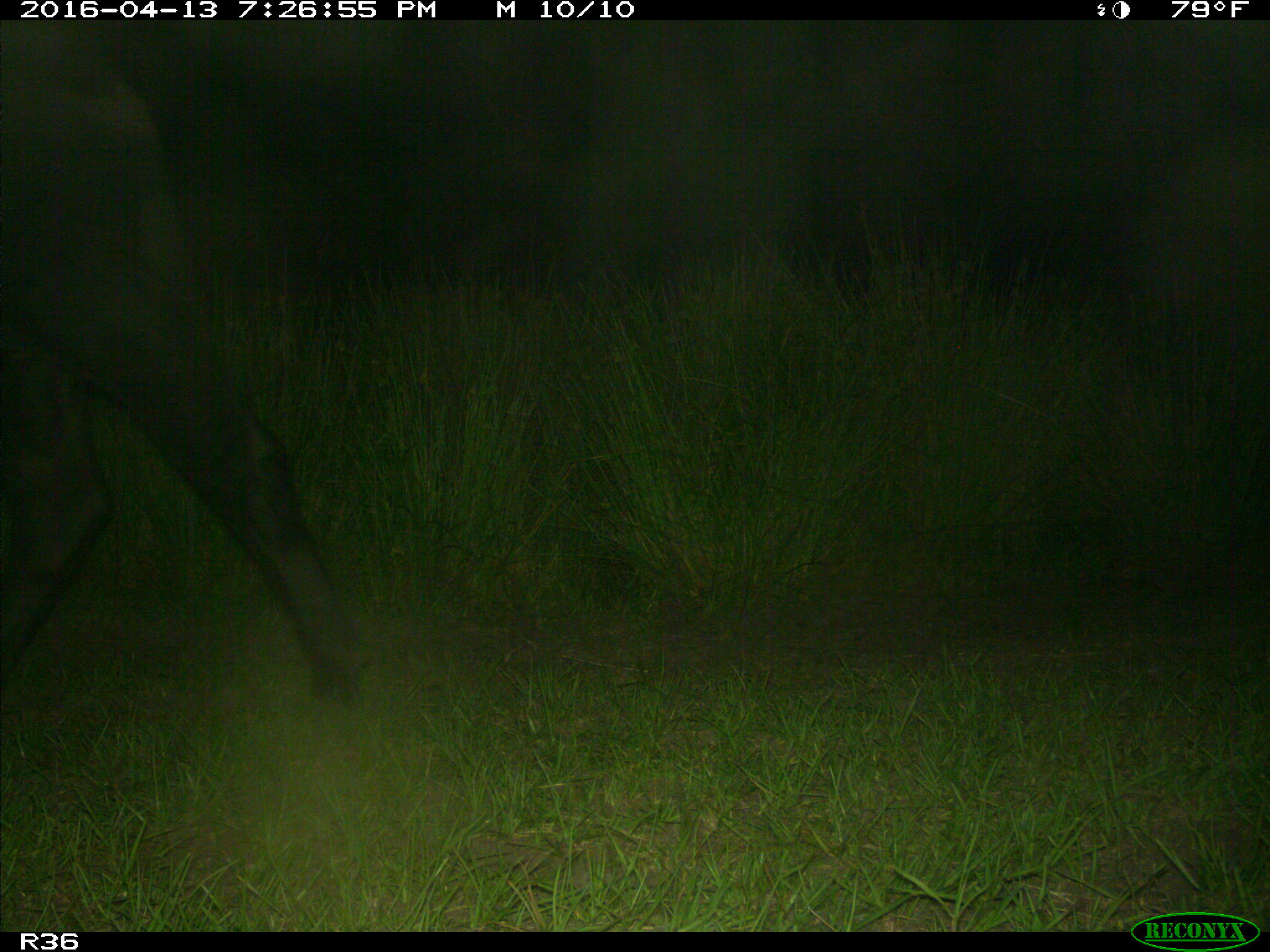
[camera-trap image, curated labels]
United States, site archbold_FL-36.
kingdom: Animalia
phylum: Chordata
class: Mammalia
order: Artiodactyla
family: Bovidae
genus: Bos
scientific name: Bos taurus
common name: domestic cow